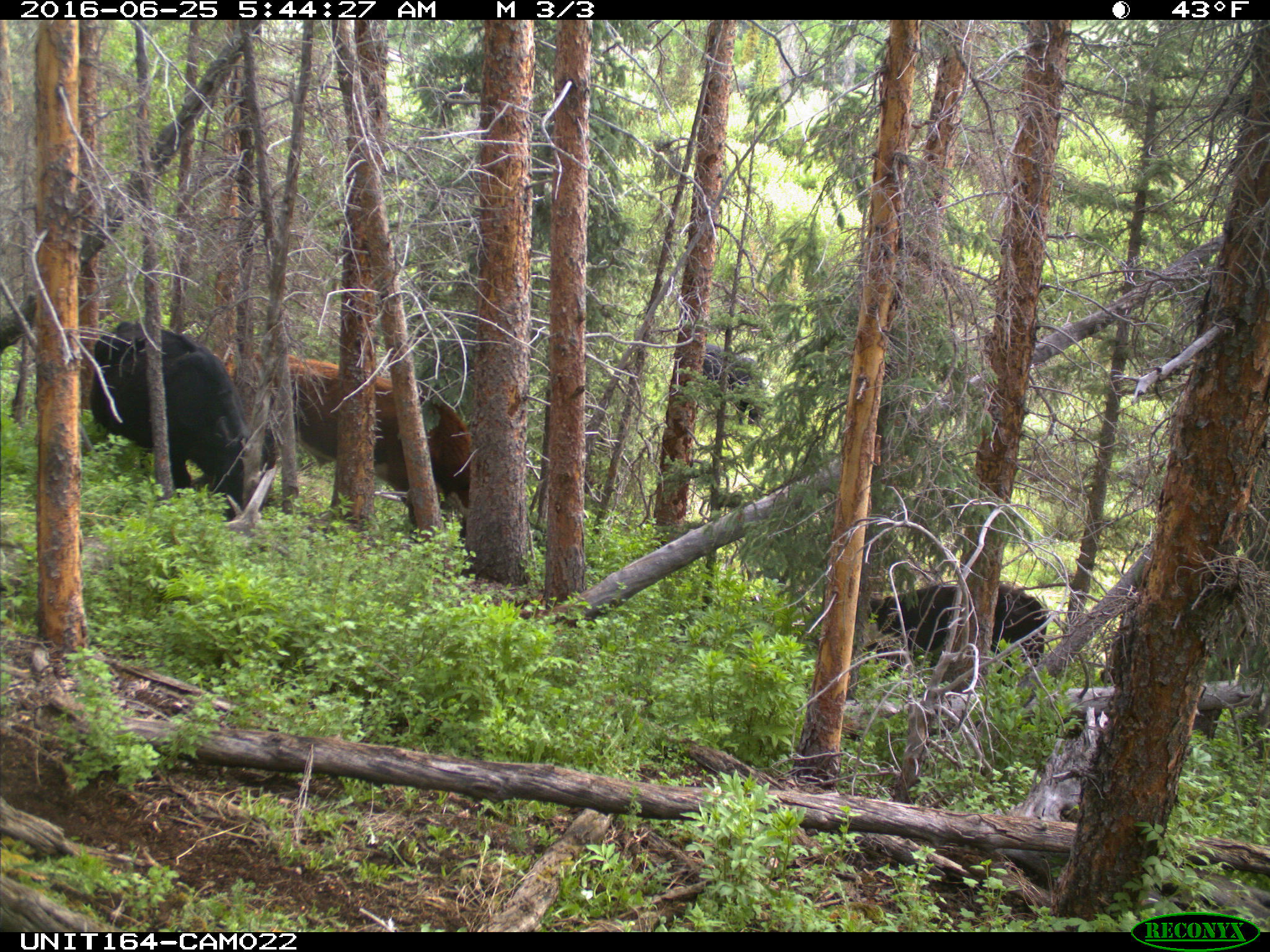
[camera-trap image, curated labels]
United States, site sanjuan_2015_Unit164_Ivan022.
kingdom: Animalia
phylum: Chordata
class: Mammalia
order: Artiodactyla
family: Bovidae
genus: Bos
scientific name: Bos taurus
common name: domestic cow